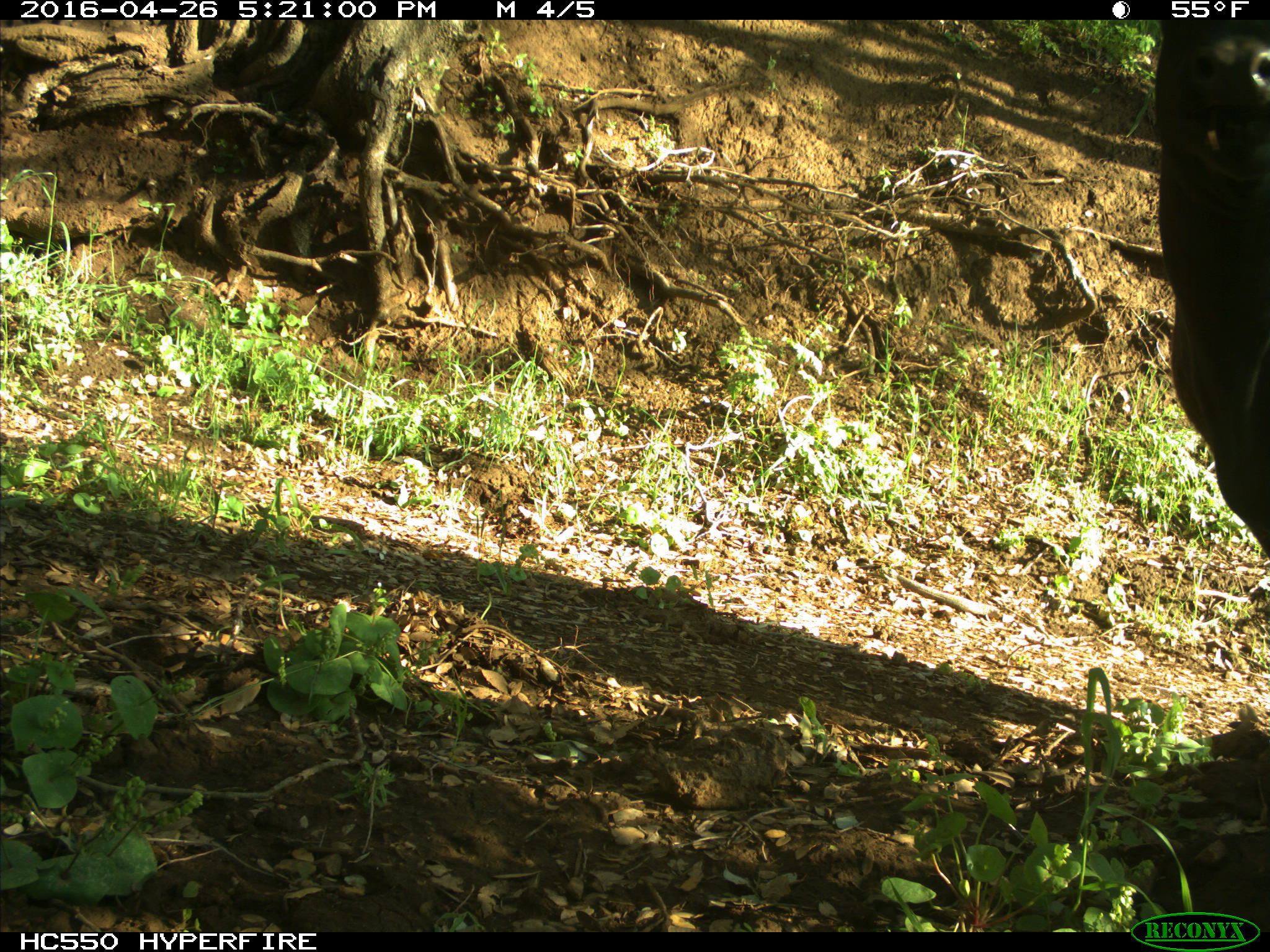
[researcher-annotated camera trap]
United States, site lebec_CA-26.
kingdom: Animalia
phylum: Chordata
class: Mammalia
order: Artiodactyla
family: Bovidae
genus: Bos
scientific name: Bos taurus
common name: domestic cow